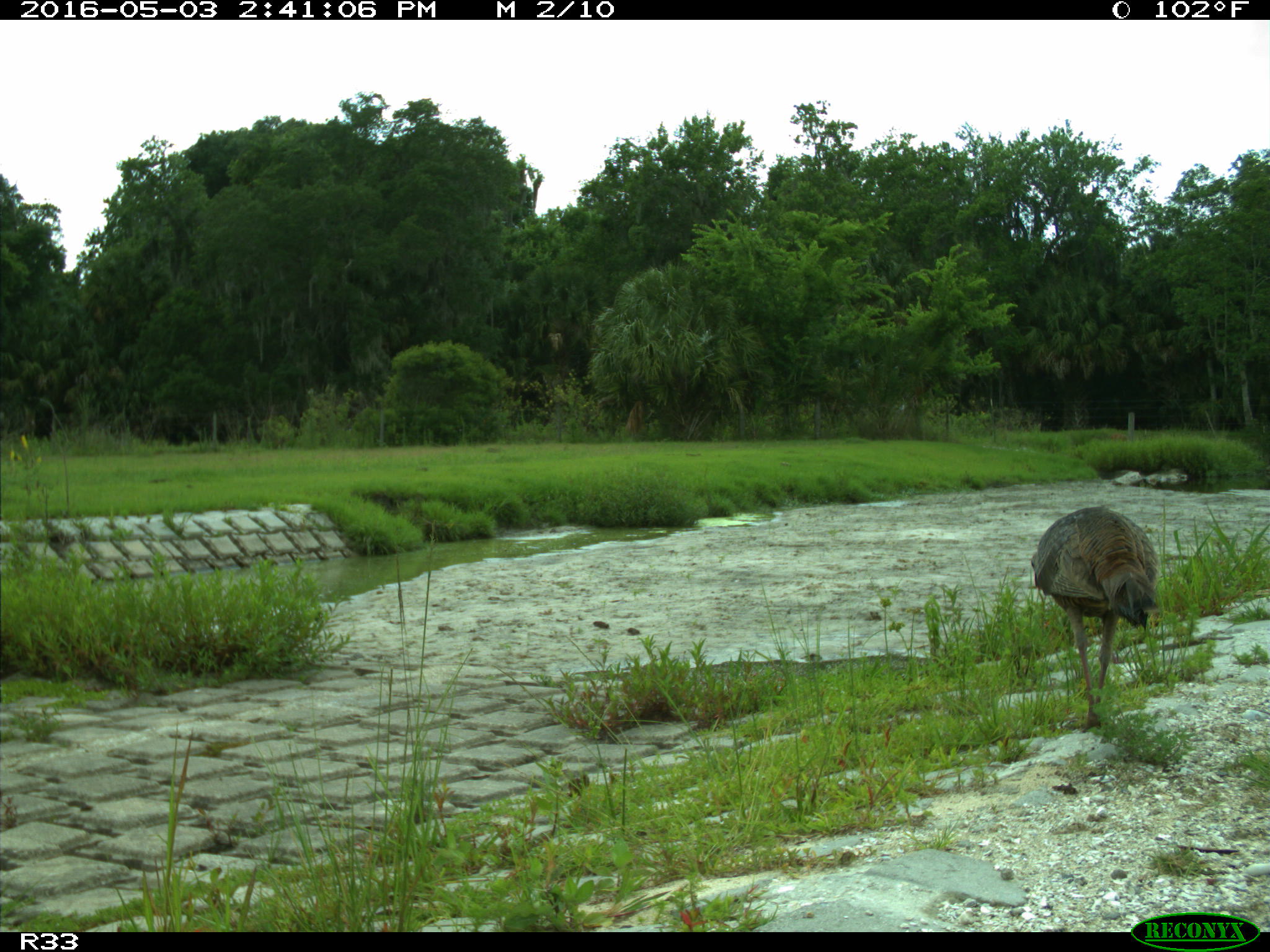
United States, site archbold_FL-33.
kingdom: Animalia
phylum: Chordata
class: Aves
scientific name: Aves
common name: birds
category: unidentified bird